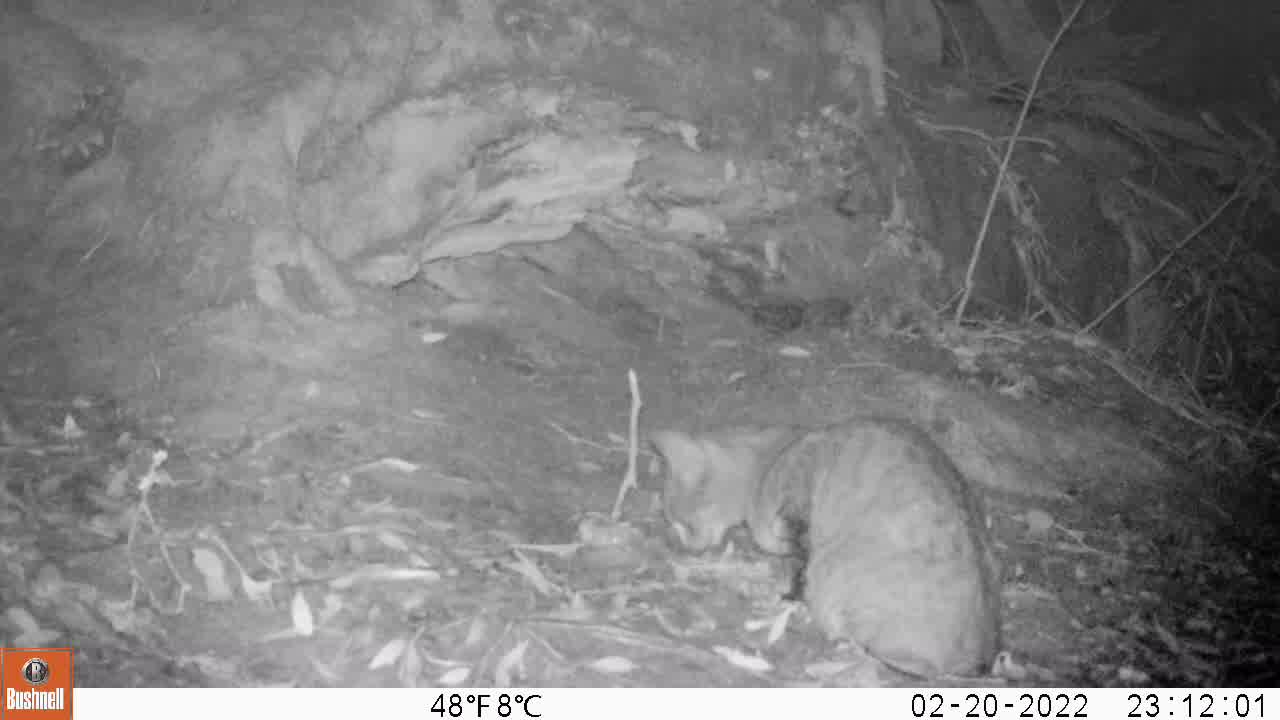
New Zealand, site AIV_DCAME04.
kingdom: Animalia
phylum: Chordata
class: Mammalia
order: Carnivora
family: Felidae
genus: Felis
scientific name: Felis catus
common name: domestic cat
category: cat